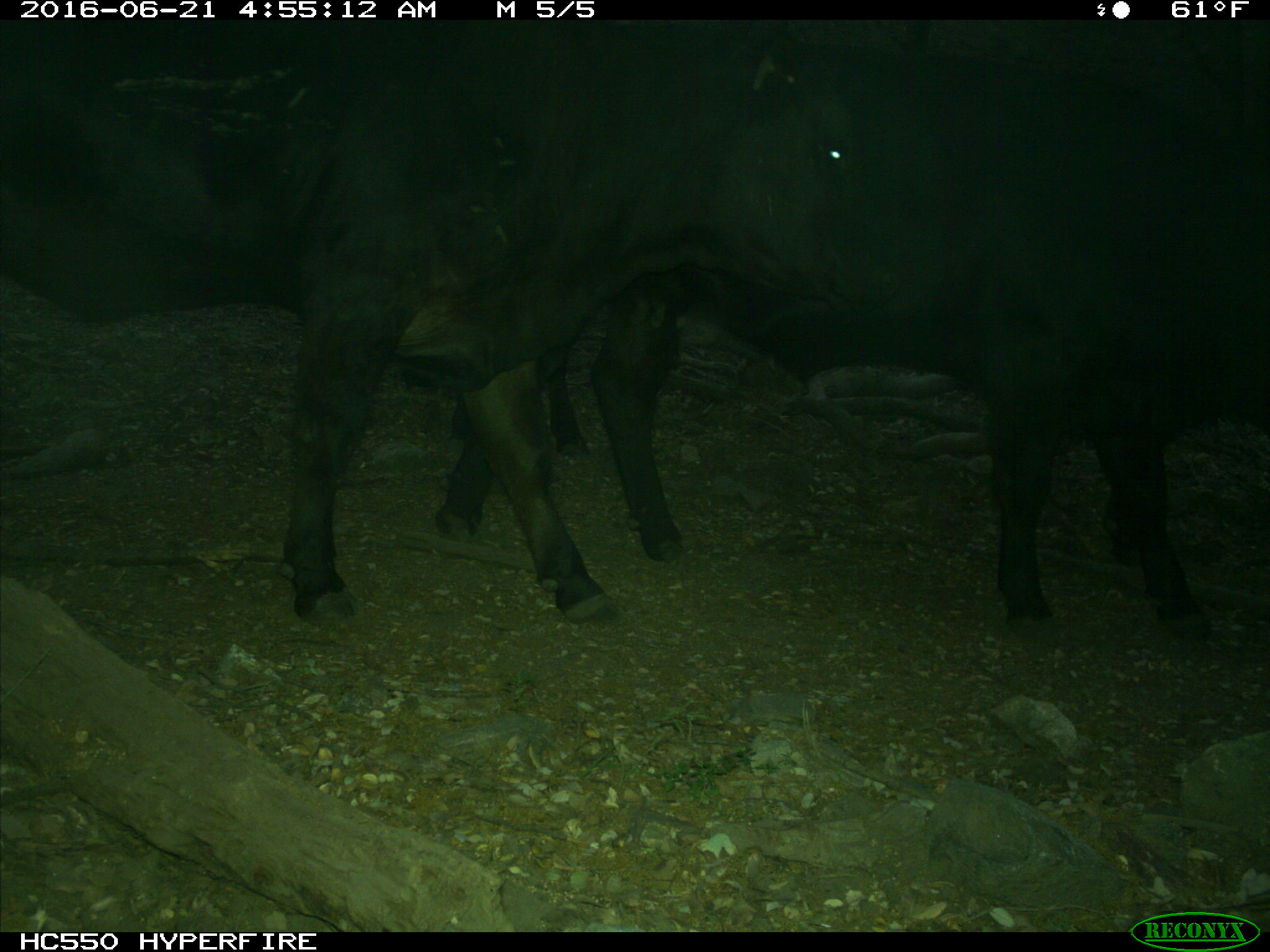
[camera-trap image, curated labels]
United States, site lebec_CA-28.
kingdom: Animalia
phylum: Chordata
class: Mammalia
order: Artiodactyla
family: Bovidae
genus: Bos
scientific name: Bos taurus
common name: domestic cow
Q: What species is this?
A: Bos taurus (domestic cow).